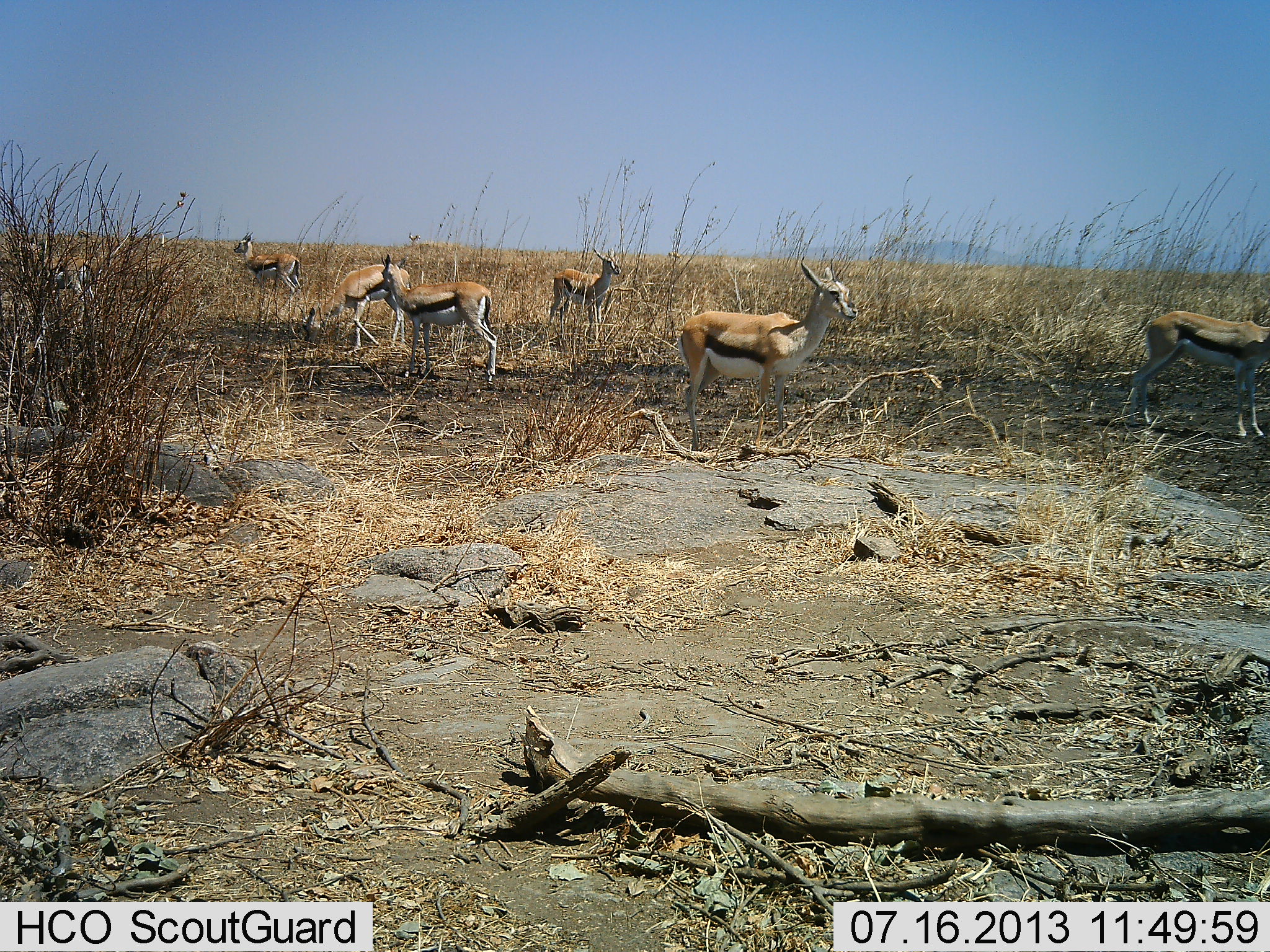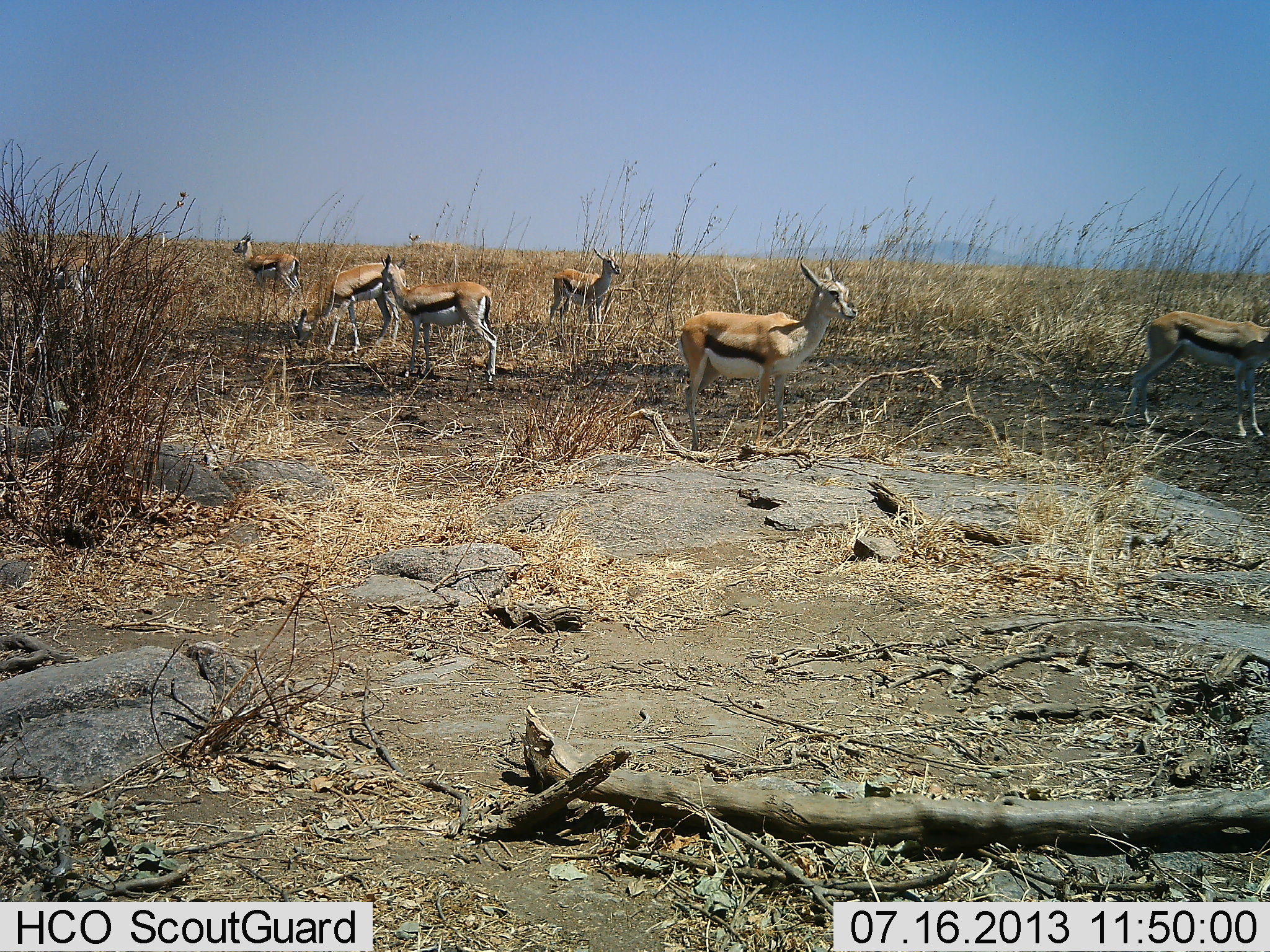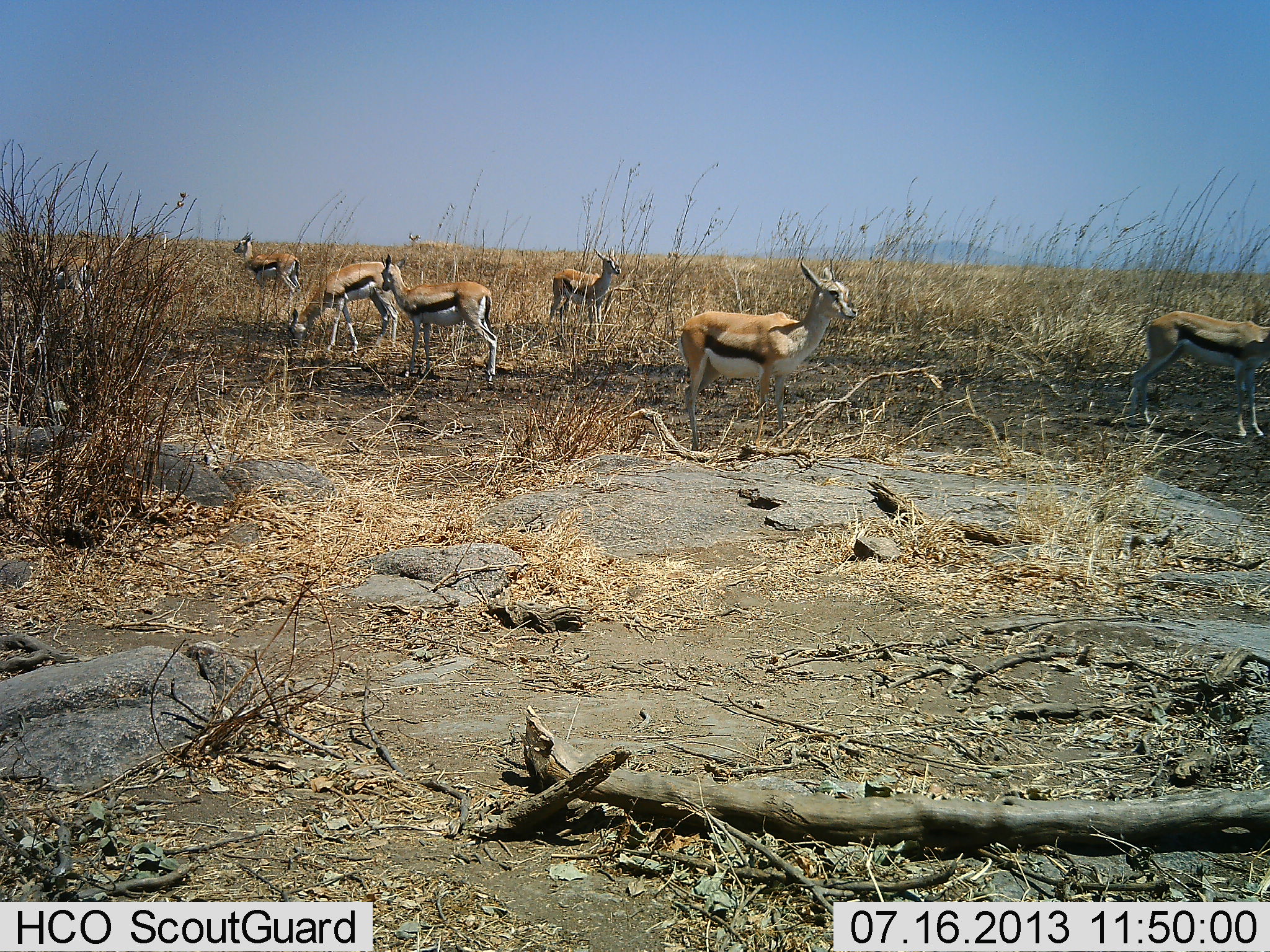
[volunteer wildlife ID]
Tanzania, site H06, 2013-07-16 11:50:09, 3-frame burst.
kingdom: Animalia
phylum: Chordata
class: Mammalia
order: Artiodactyla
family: Bovidae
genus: Eudorcas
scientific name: Eudorcas thomsonii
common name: thomson's gazelle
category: gazellethomsons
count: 6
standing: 88%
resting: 8%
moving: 20%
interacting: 4%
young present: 4%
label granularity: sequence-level